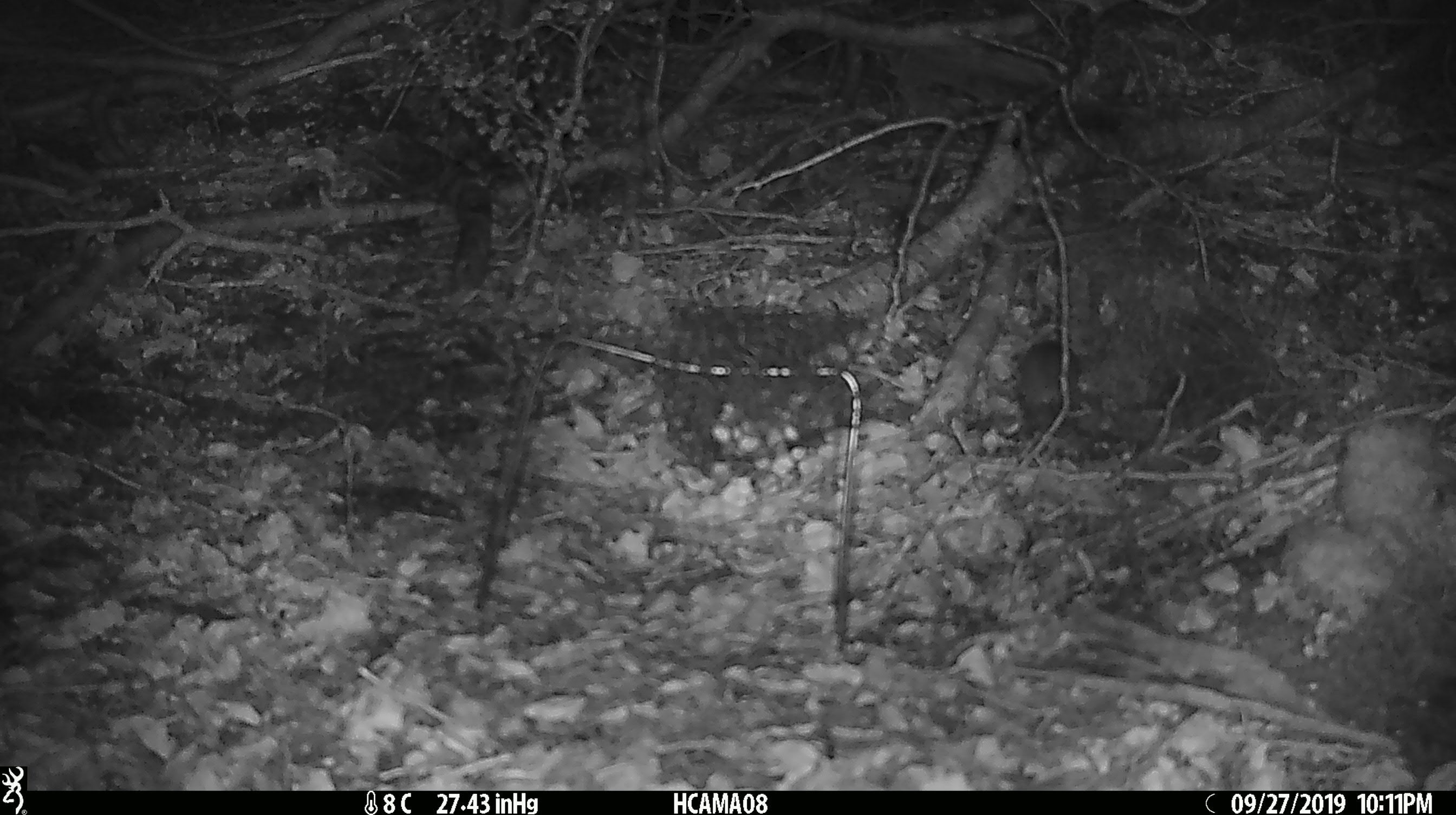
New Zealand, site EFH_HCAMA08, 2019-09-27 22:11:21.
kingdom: Animalia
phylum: Chordata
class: Mammalia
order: Rodentia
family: Muridae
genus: Mus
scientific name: Mus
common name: mouse